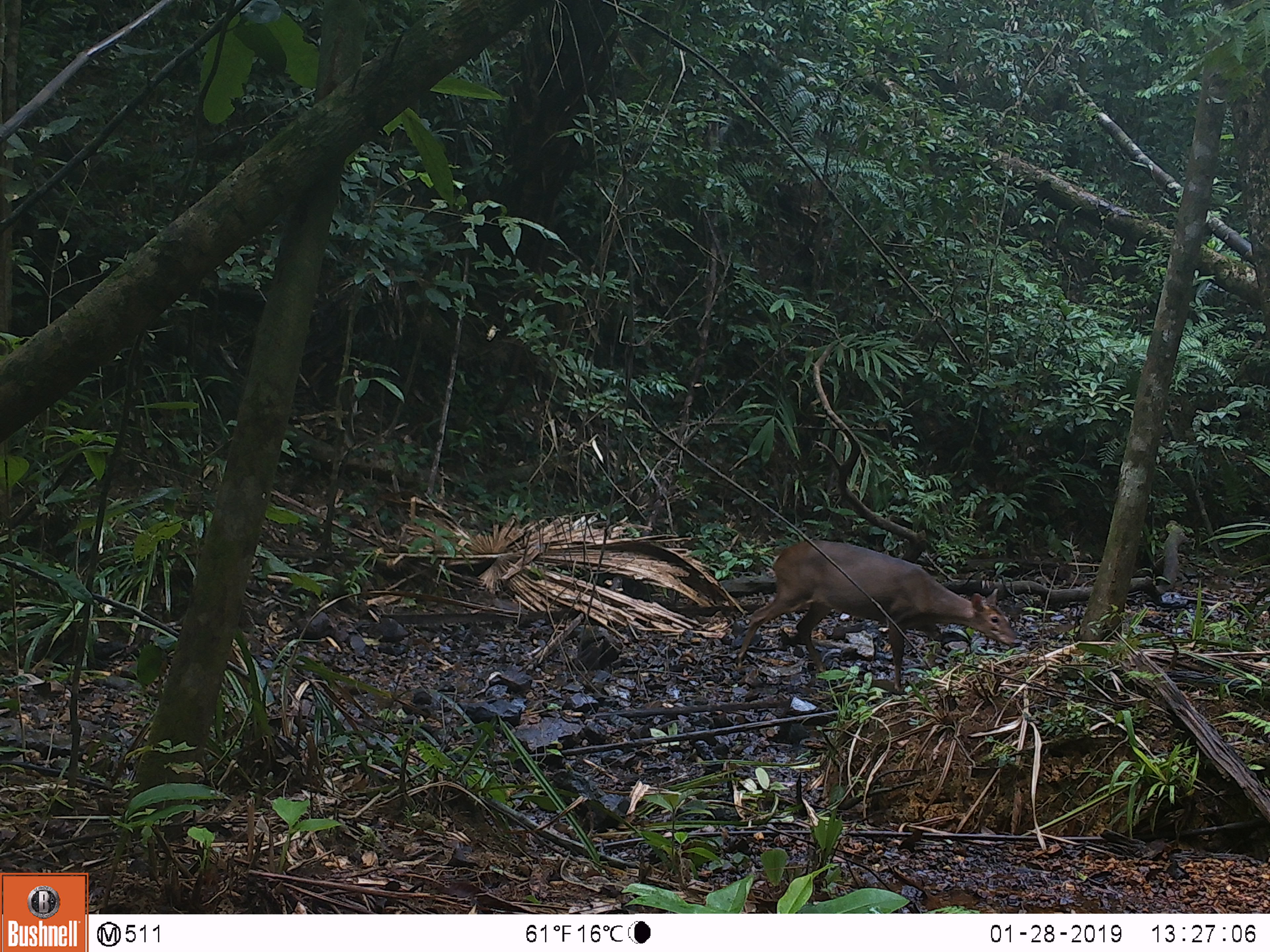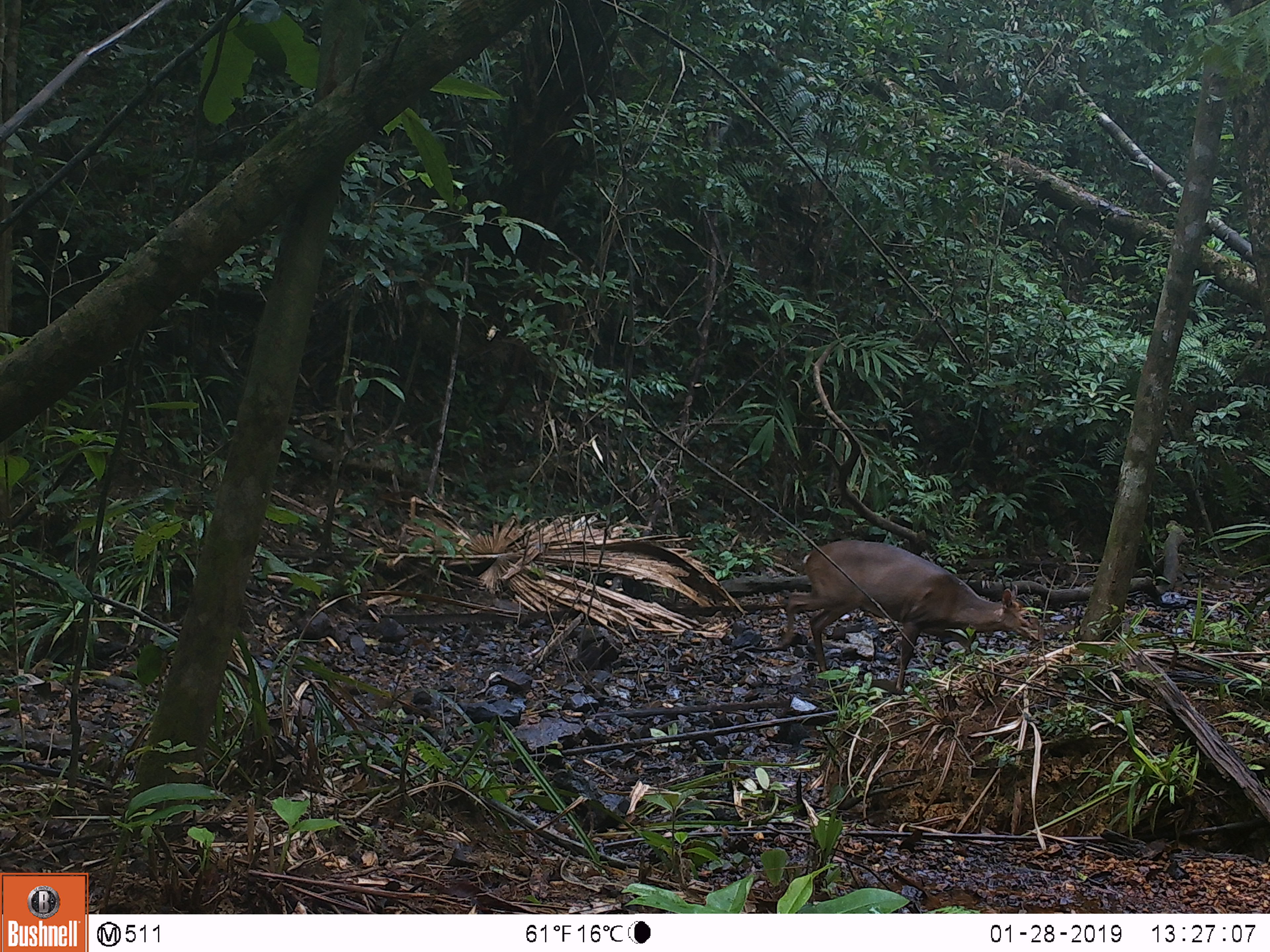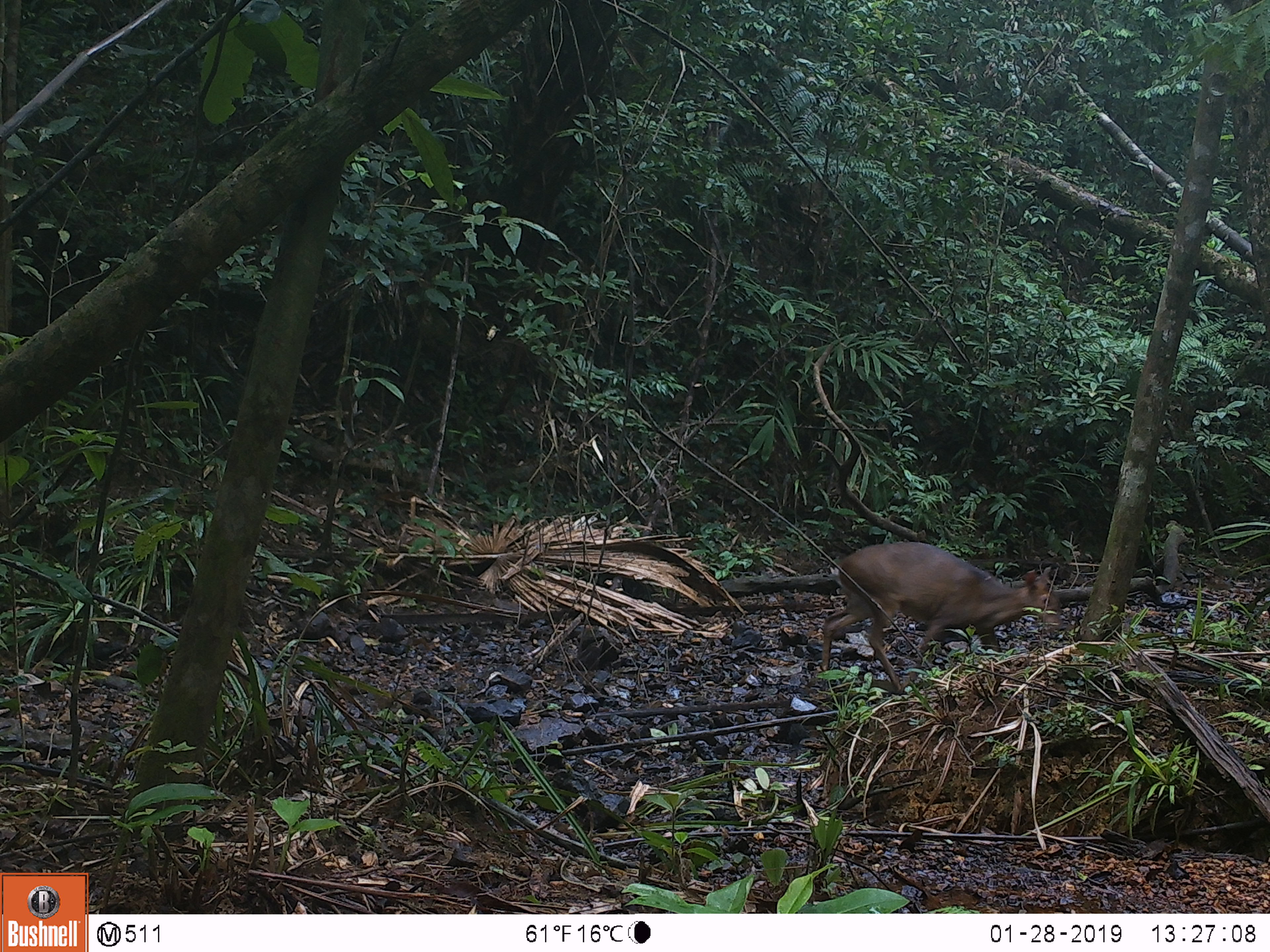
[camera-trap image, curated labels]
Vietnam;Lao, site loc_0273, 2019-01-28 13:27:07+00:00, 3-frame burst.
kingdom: Animalia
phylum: Chordata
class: Mammalia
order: Artiodactyla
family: Cervidae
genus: Muntiacus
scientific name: Muntiacus vuquangensis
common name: large-antlered muntjac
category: large antlered muntjac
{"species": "large antlered muntjac (large-antlered muntjac) (Muntiacus vuquangensis)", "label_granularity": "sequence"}